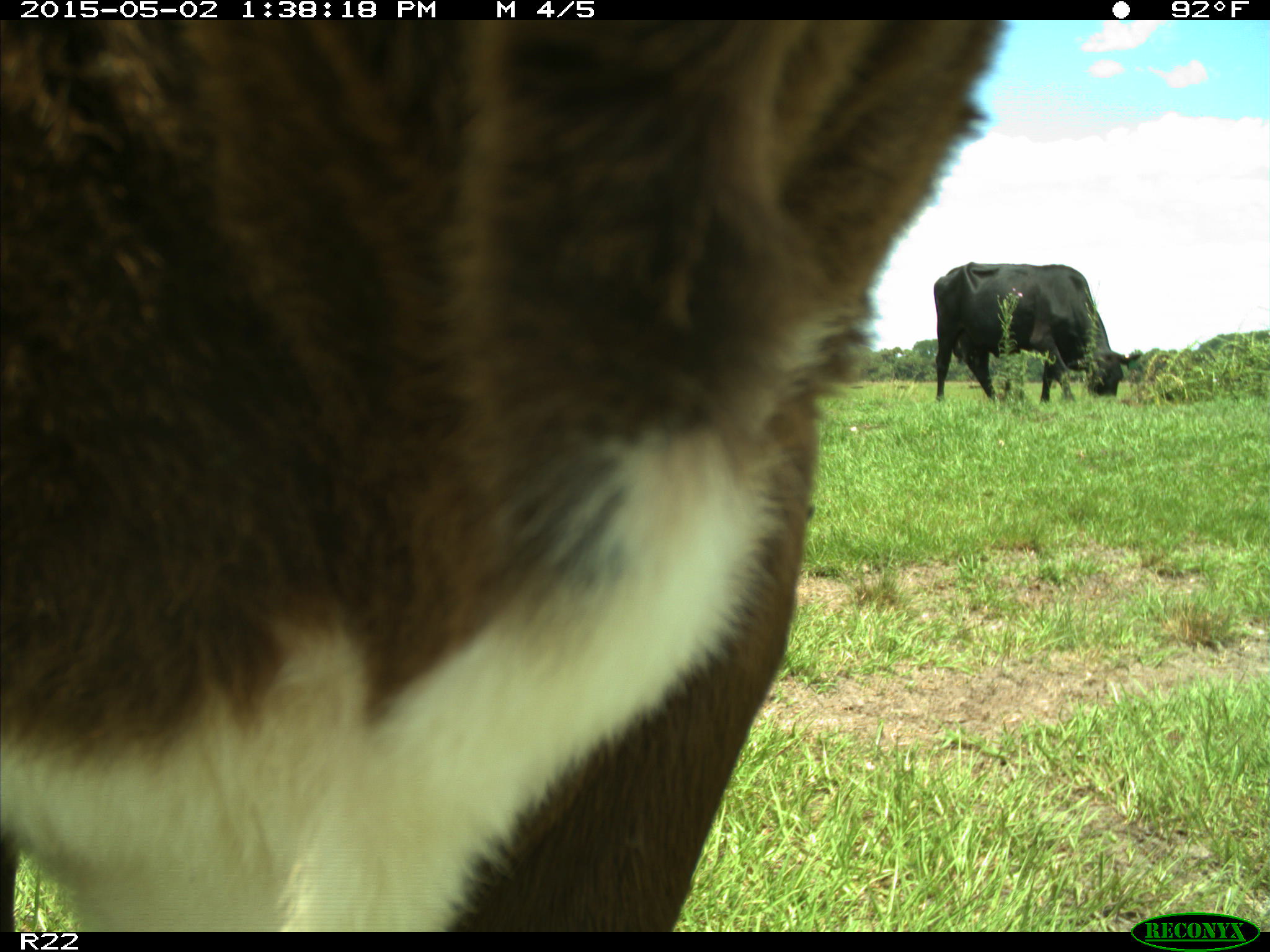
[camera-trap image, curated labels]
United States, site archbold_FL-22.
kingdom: Animalia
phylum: Chordata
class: Mammalia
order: Artiodactyla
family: Bovidae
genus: Bos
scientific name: Bos taurus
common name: domestic cow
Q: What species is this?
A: Bos taurus (domestic cow).